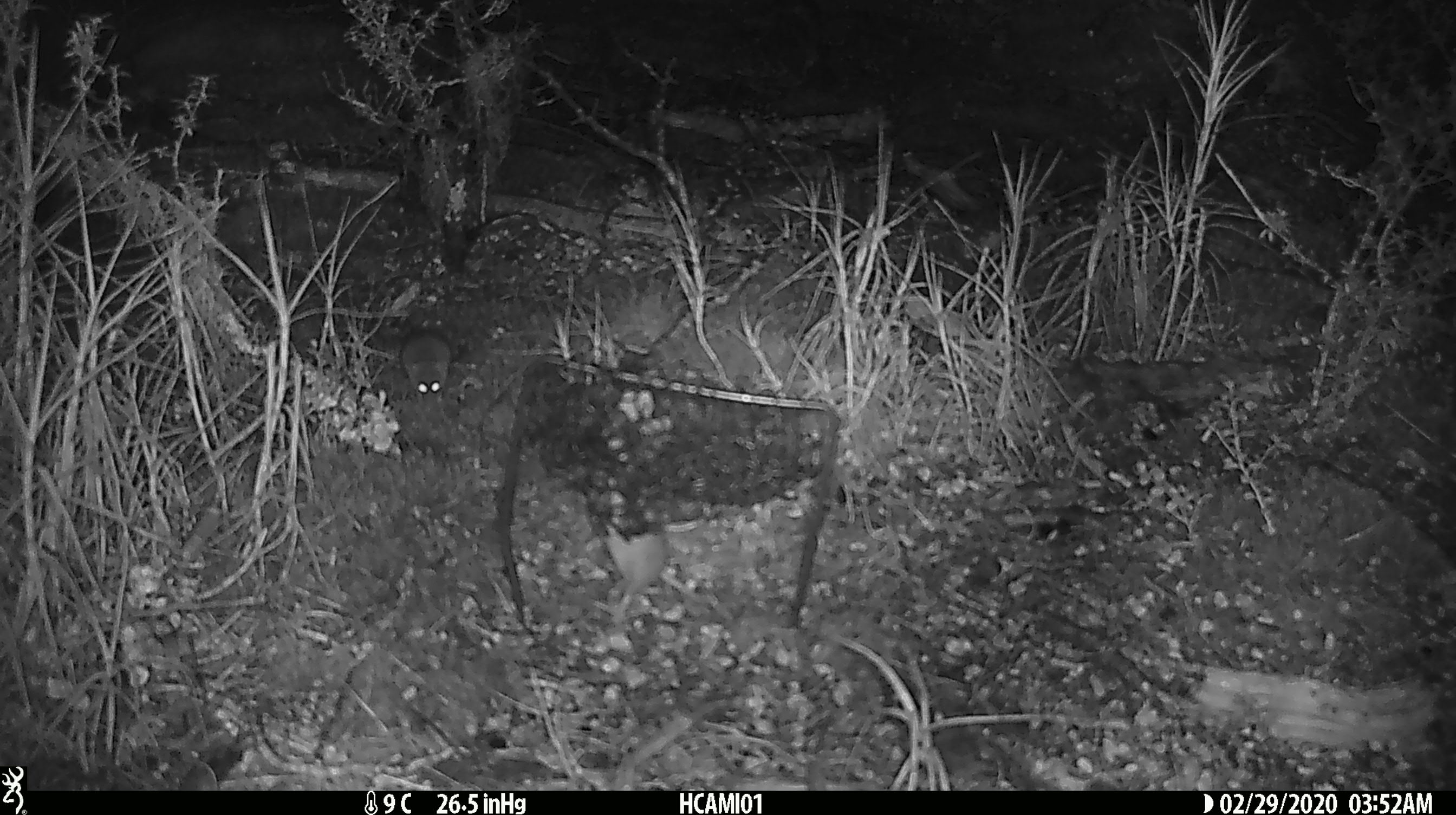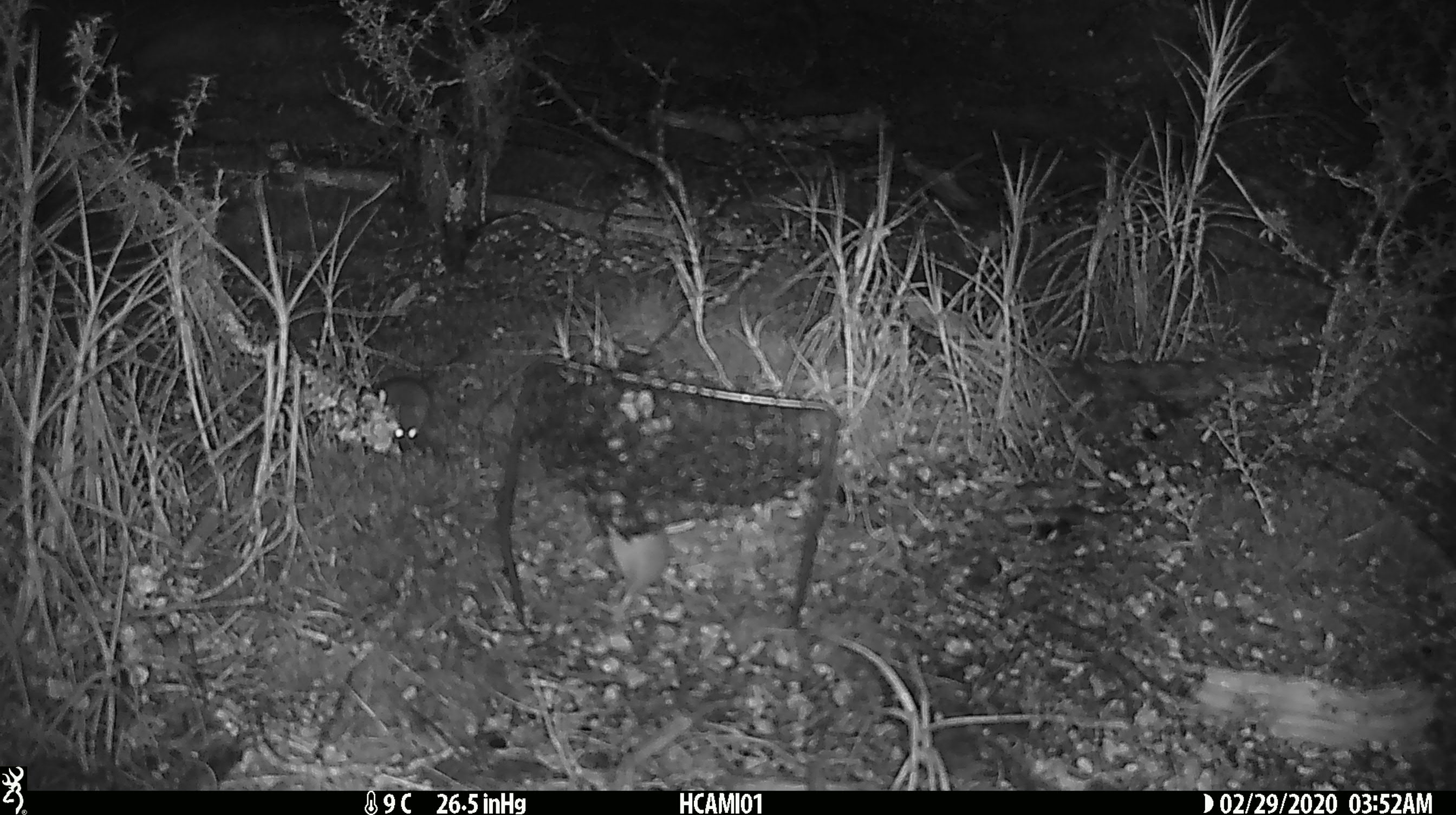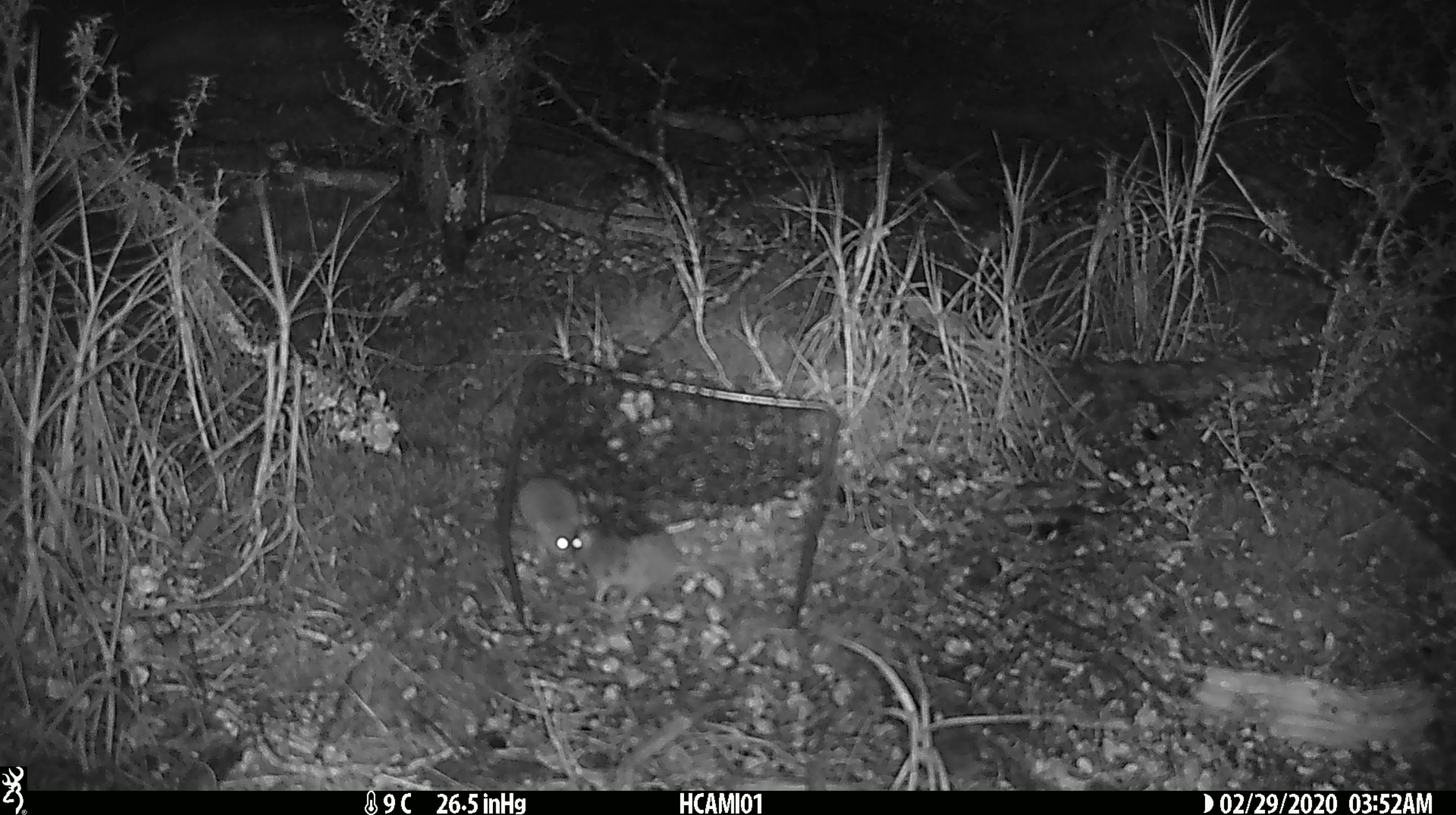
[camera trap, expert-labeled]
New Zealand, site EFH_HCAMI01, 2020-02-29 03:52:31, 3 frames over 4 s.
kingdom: Animalia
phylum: Chordata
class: Mammalia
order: Rodentia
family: Muridae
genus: Mus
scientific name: Mus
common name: mouse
Mouse (Mus).